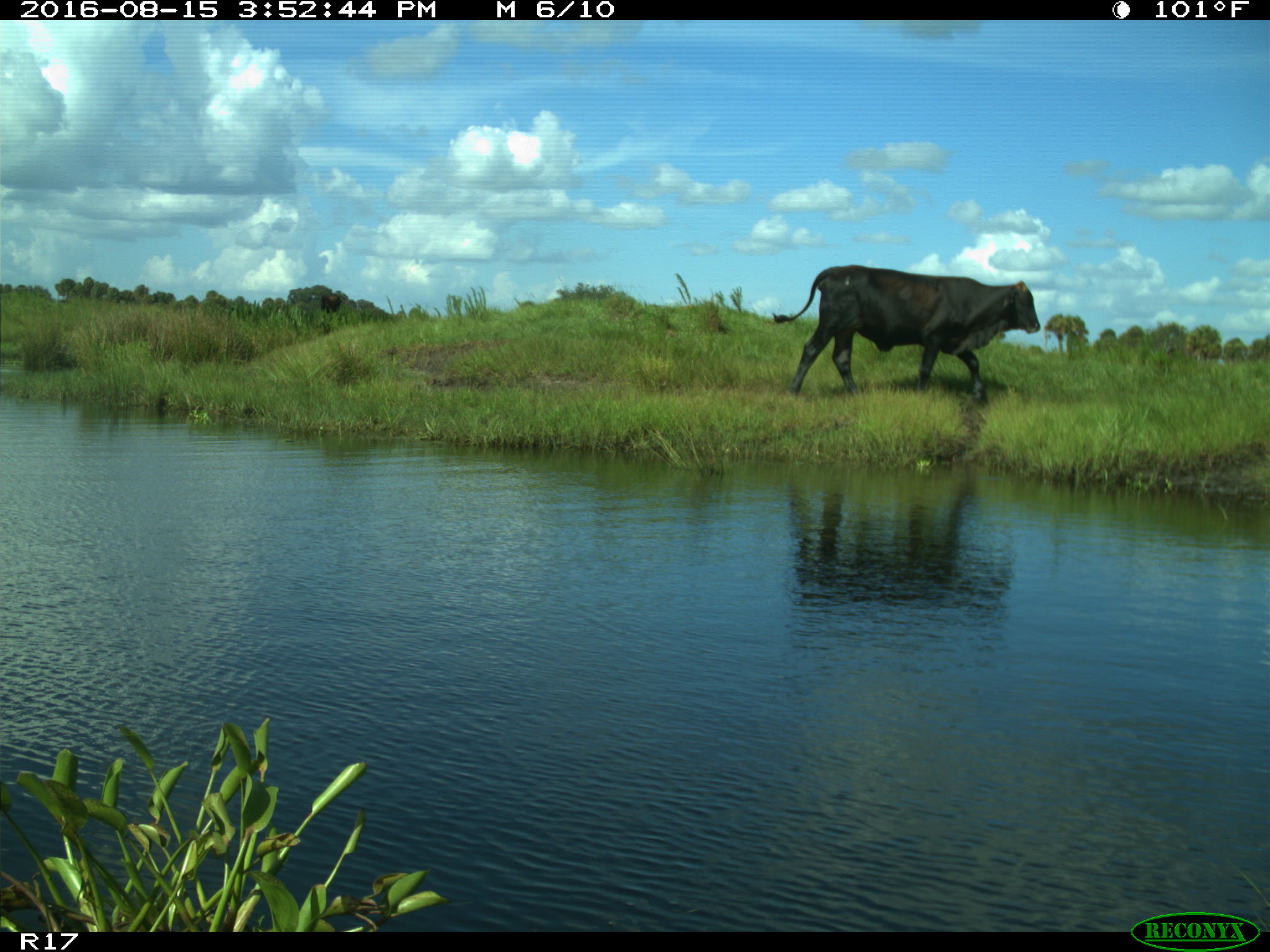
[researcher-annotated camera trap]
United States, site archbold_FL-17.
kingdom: Animalia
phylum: Chordata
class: Mammalia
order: Artiodactyla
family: Bovidae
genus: Bos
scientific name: Bos taurus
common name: domestic cow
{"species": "Bos taurus (domestic cow)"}